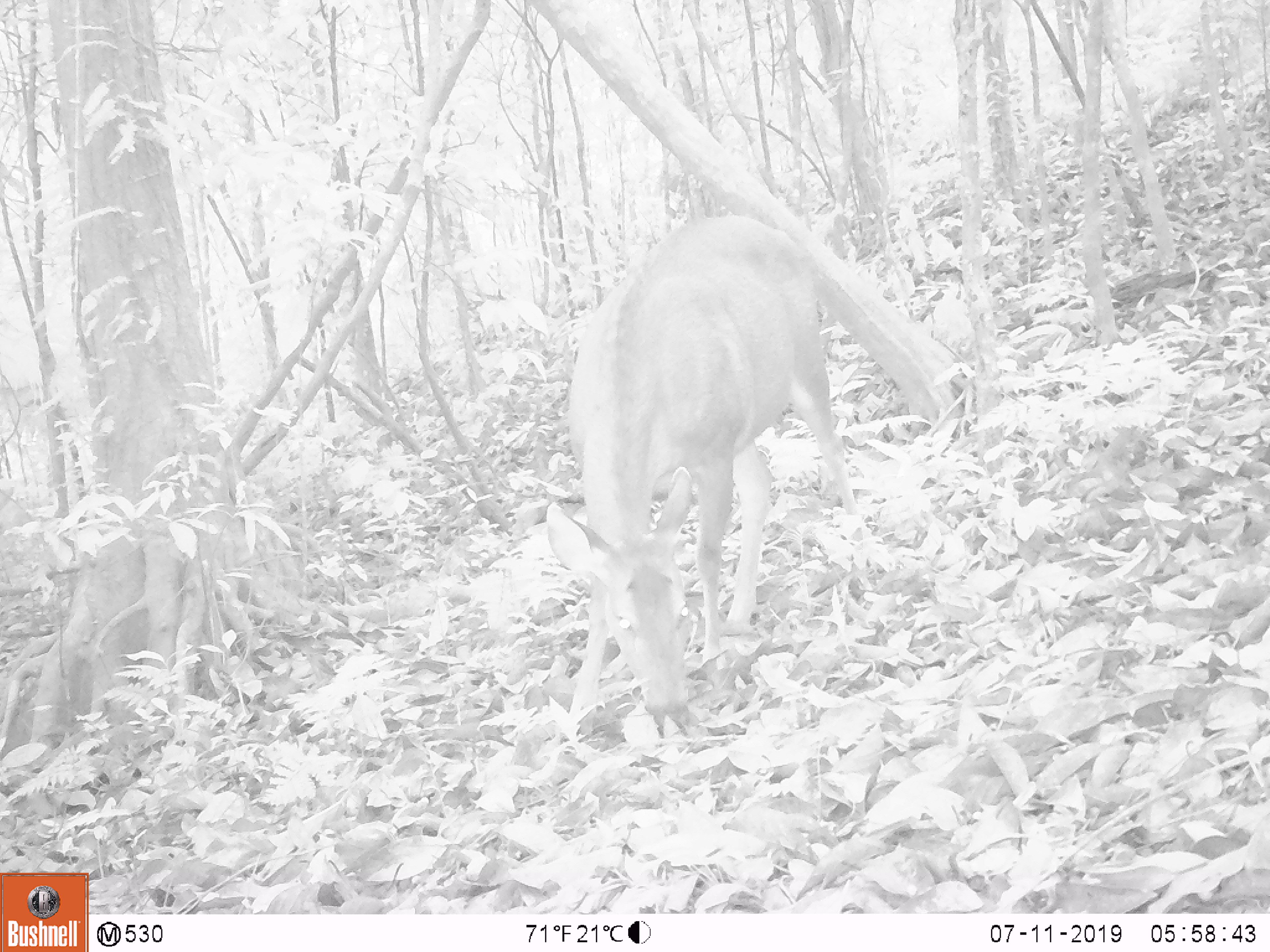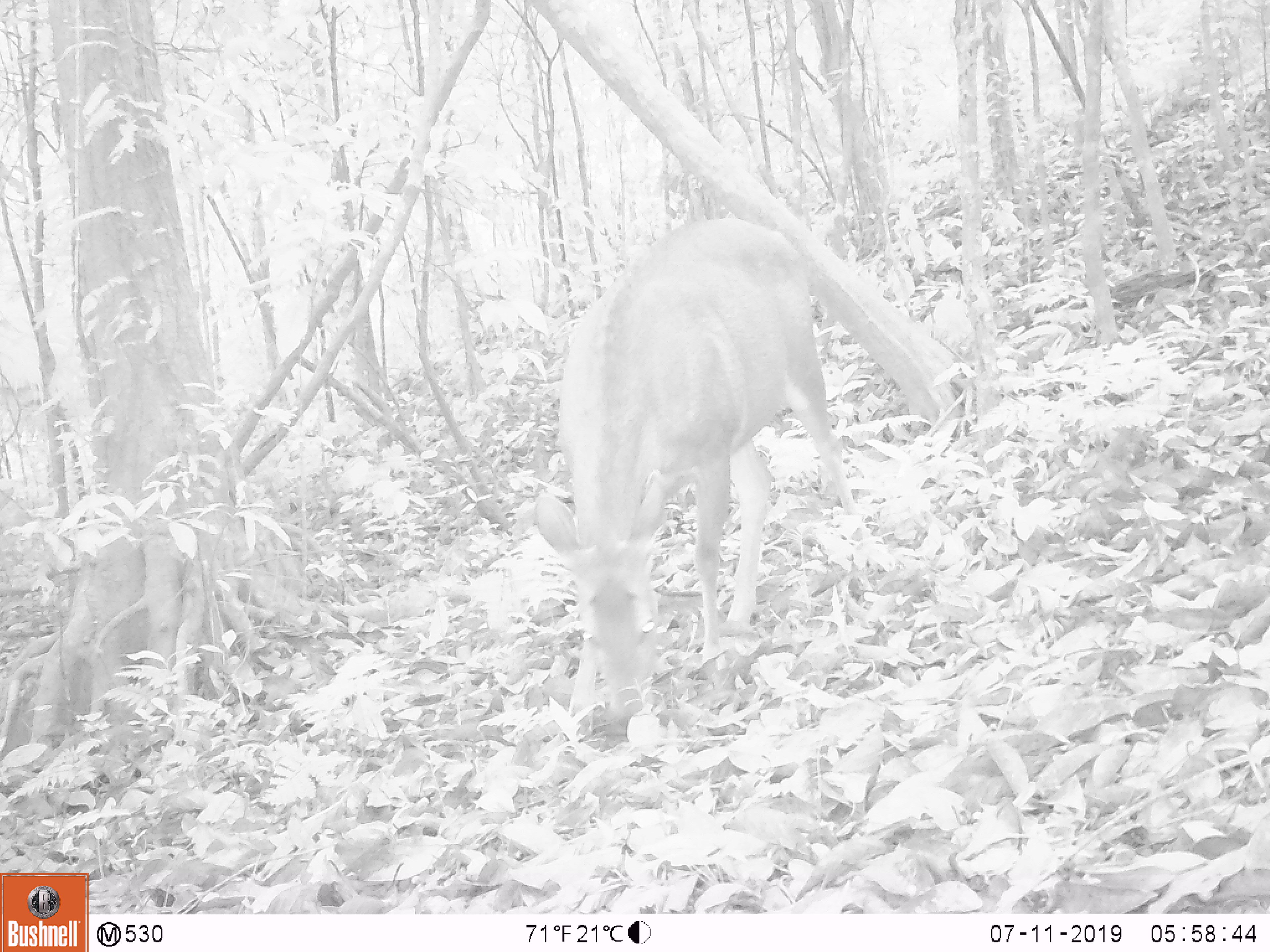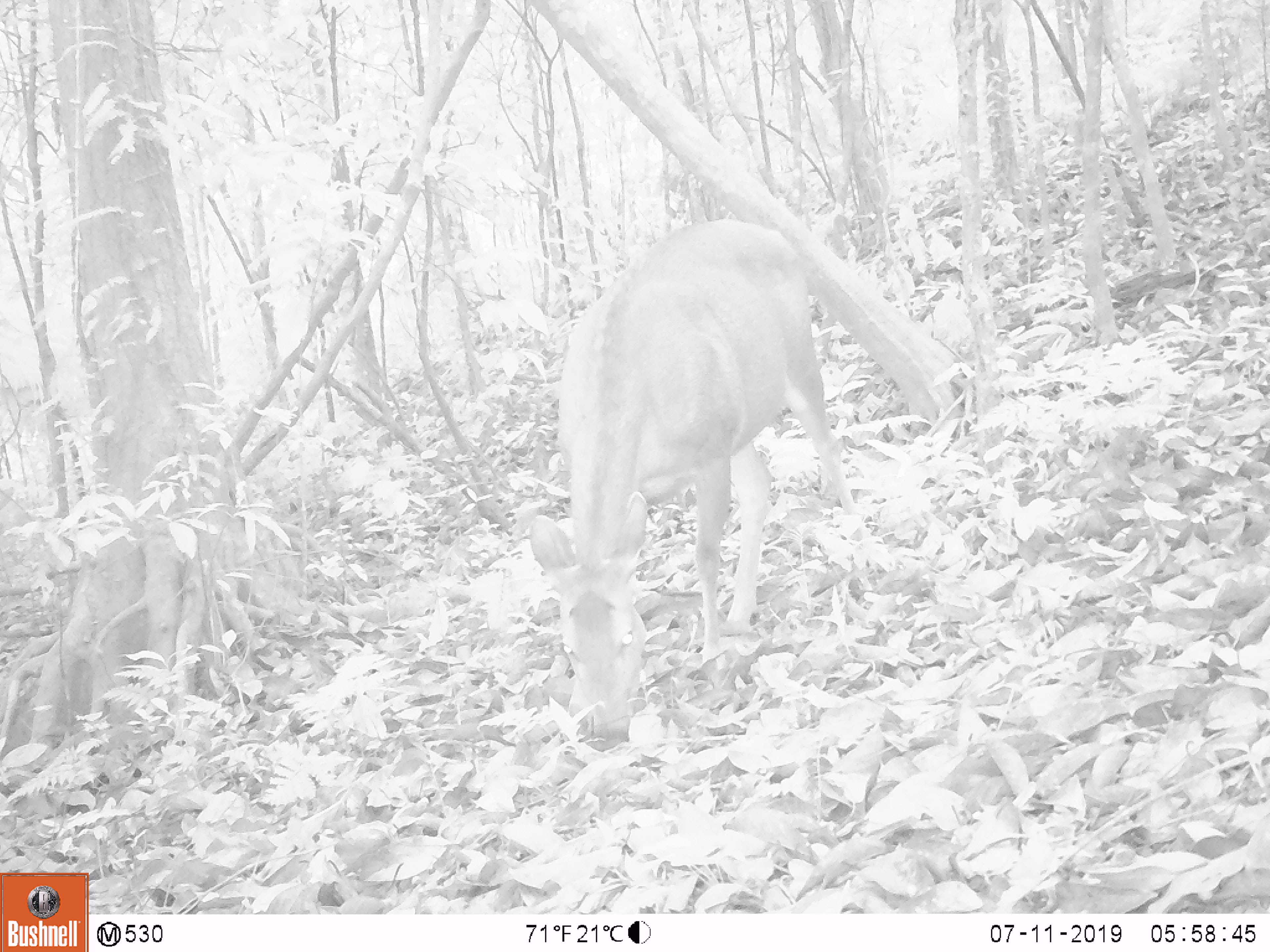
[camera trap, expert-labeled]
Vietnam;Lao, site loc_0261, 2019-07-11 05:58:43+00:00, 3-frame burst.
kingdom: Animalia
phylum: Chordata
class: Mammalia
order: Artiodactyla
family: Cervidae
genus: Rusa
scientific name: Rusa unicolor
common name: sambar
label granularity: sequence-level